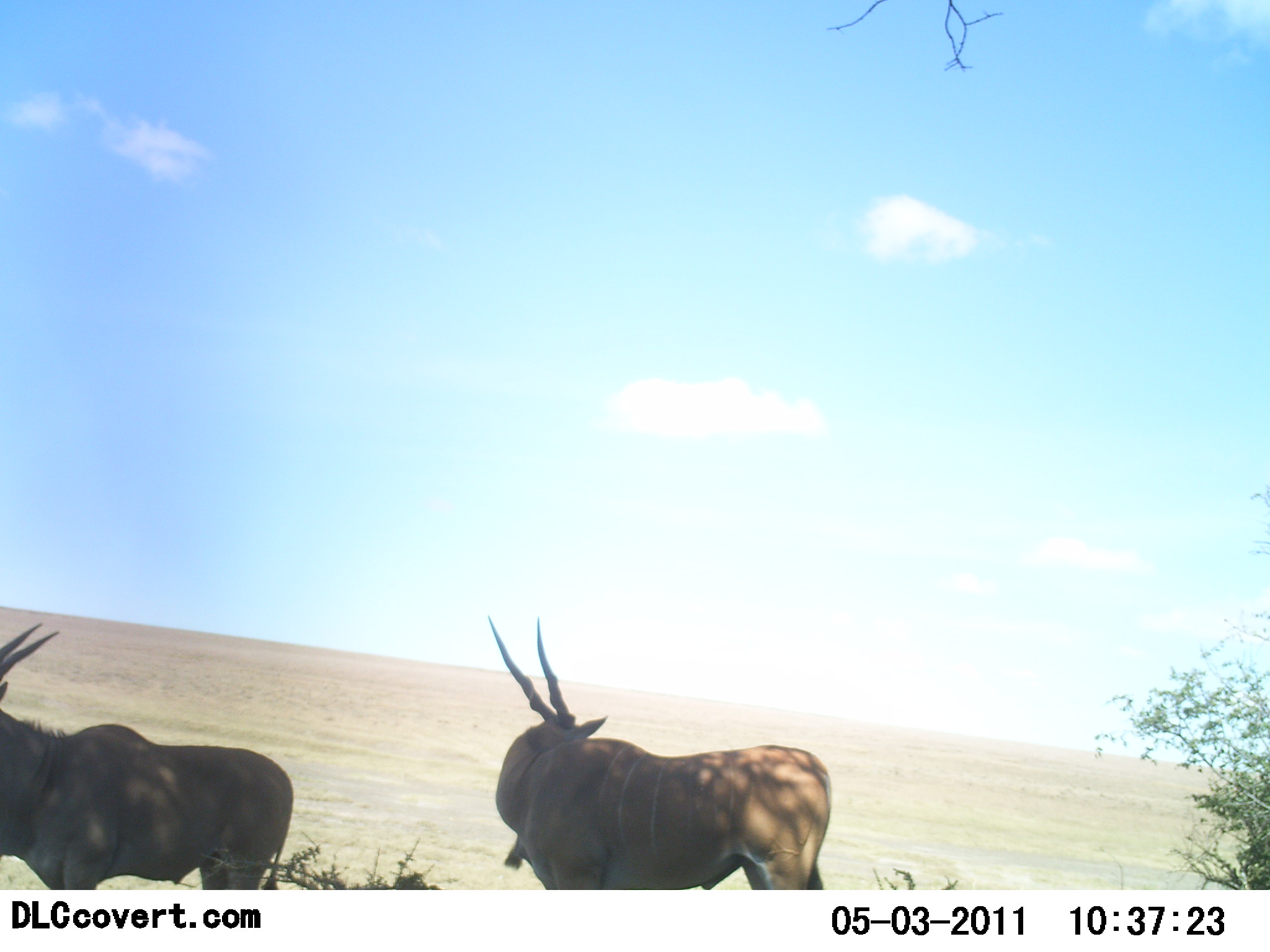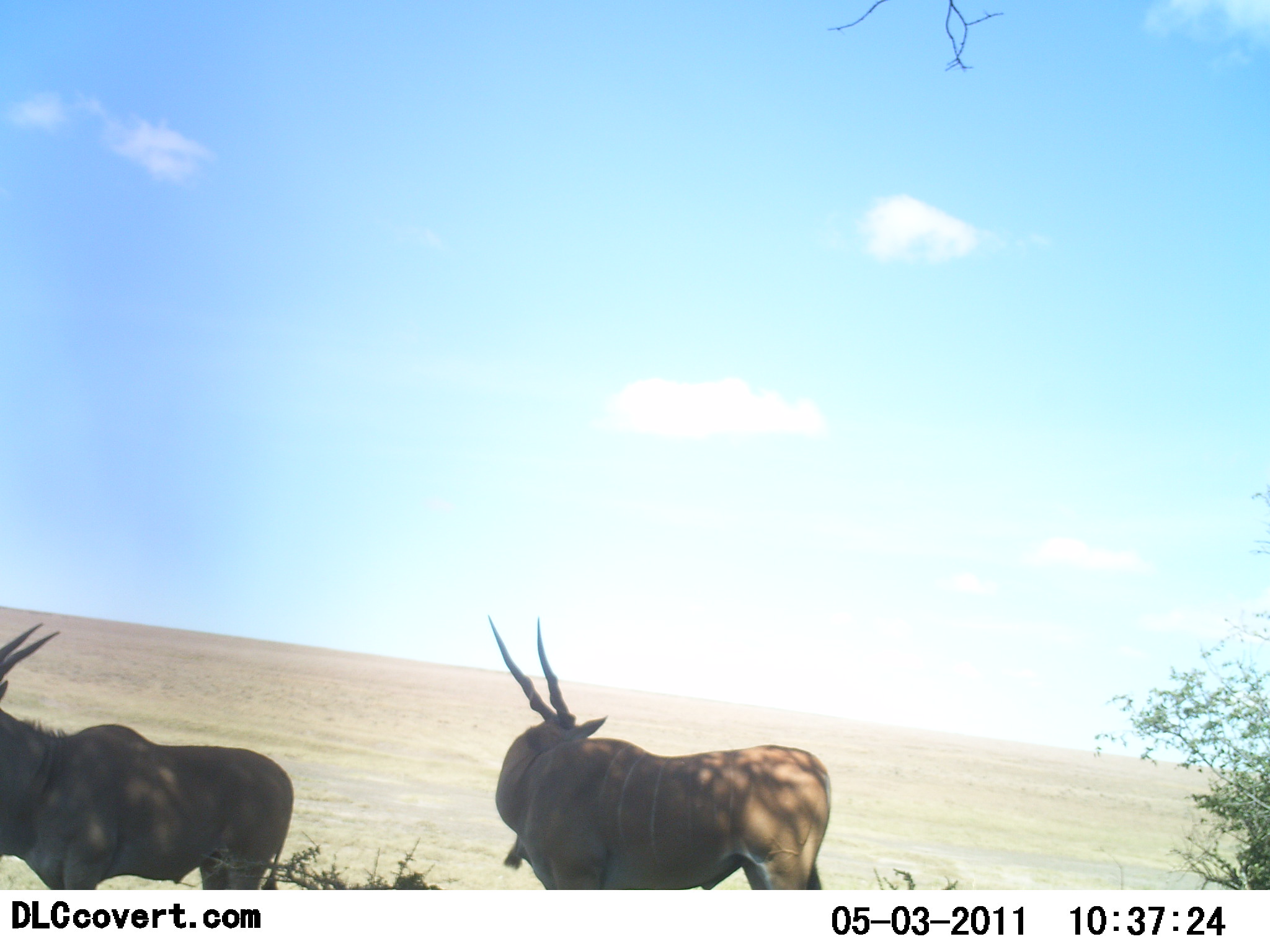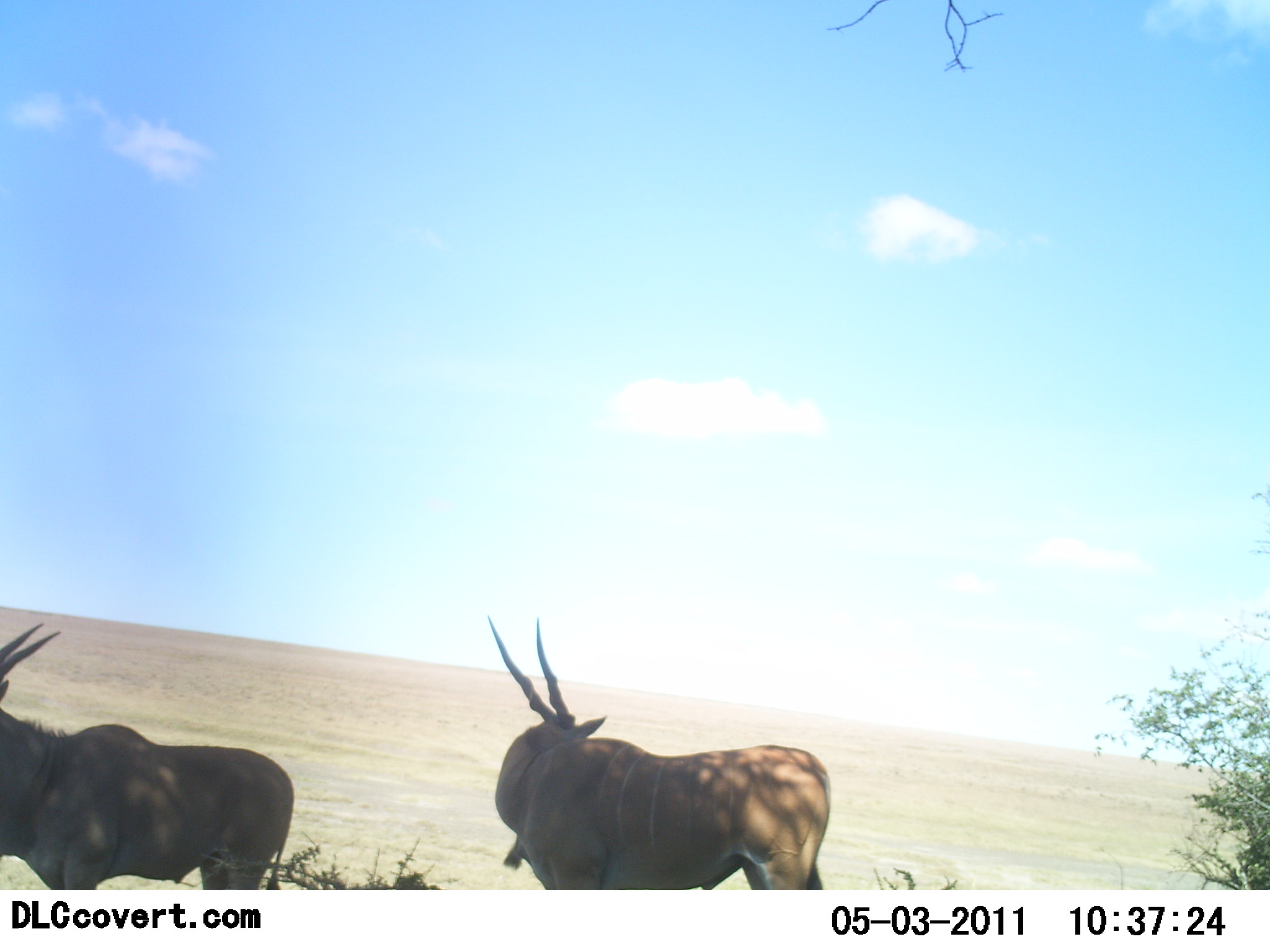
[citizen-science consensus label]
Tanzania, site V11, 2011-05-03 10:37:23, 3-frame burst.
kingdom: Animalia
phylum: Chordata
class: Mammalia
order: Artiodactyla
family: Bovidae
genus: Tragelaphus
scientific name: Tragelaphus oryx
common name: eland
Eland (Tragelaphus oryx), count 2. Behavior (volunteer vote fractions): standing 100%, resting 0%, moving 8%, interacting 0%. Young present (vote fraction): 0%. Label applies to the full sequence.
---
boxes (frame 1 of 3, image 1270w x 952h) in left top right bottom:
animal: 485 614 832 890; 0 620 294 889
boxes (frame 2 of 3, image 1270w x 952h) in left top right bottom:
animal: 485 614 832 890; 0 620 294 889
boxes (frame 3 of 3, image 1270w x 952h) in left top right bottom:
animal: 485 614 832 890; 0 620 294 889